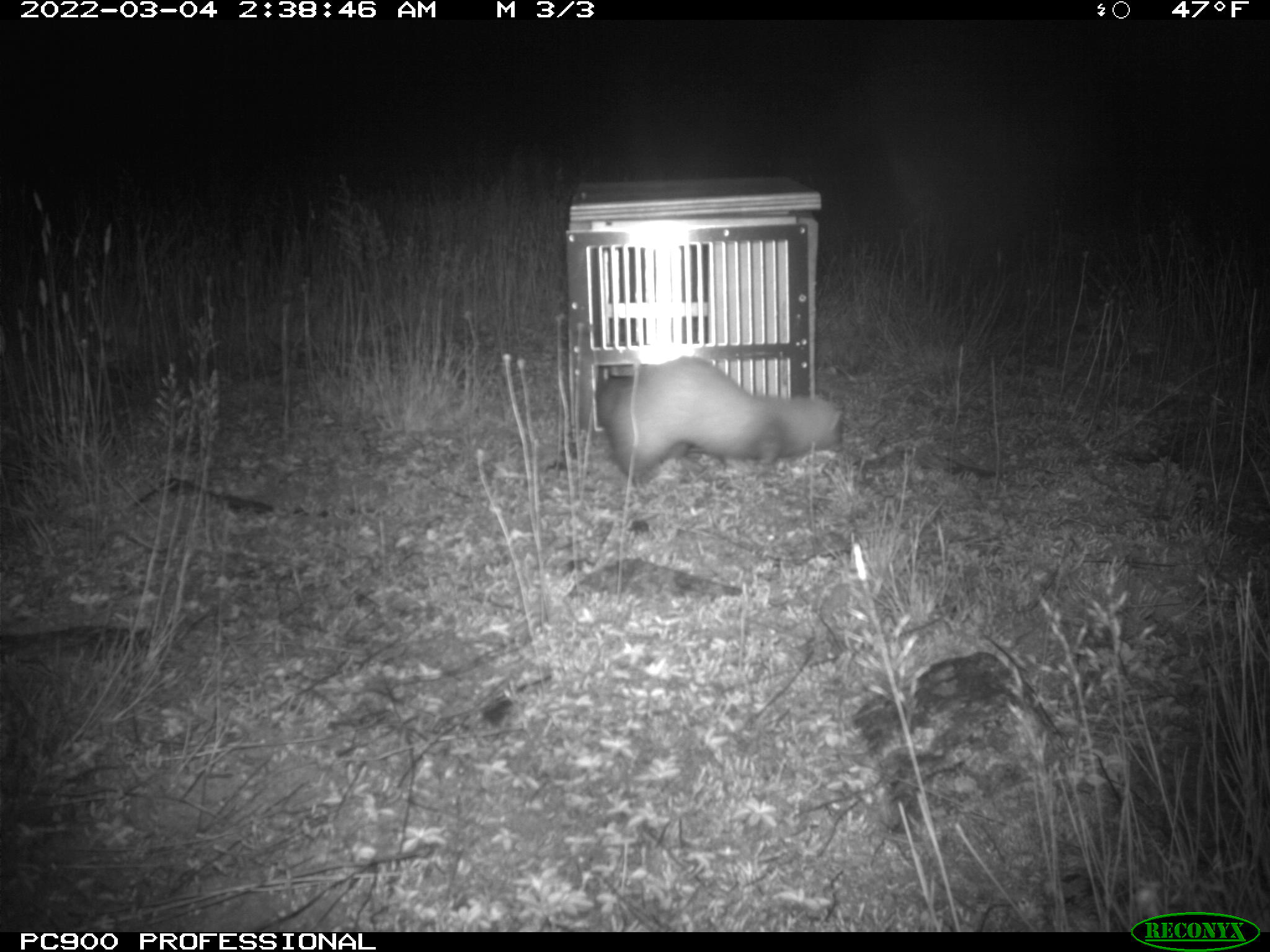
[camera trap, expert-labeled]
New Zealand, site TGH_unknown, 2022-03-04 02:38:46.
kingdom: Animalia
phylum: Chordata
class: Mammalia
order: Carnivora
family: Mustelidae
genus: Mustela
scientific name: Mustela furo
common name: ferret